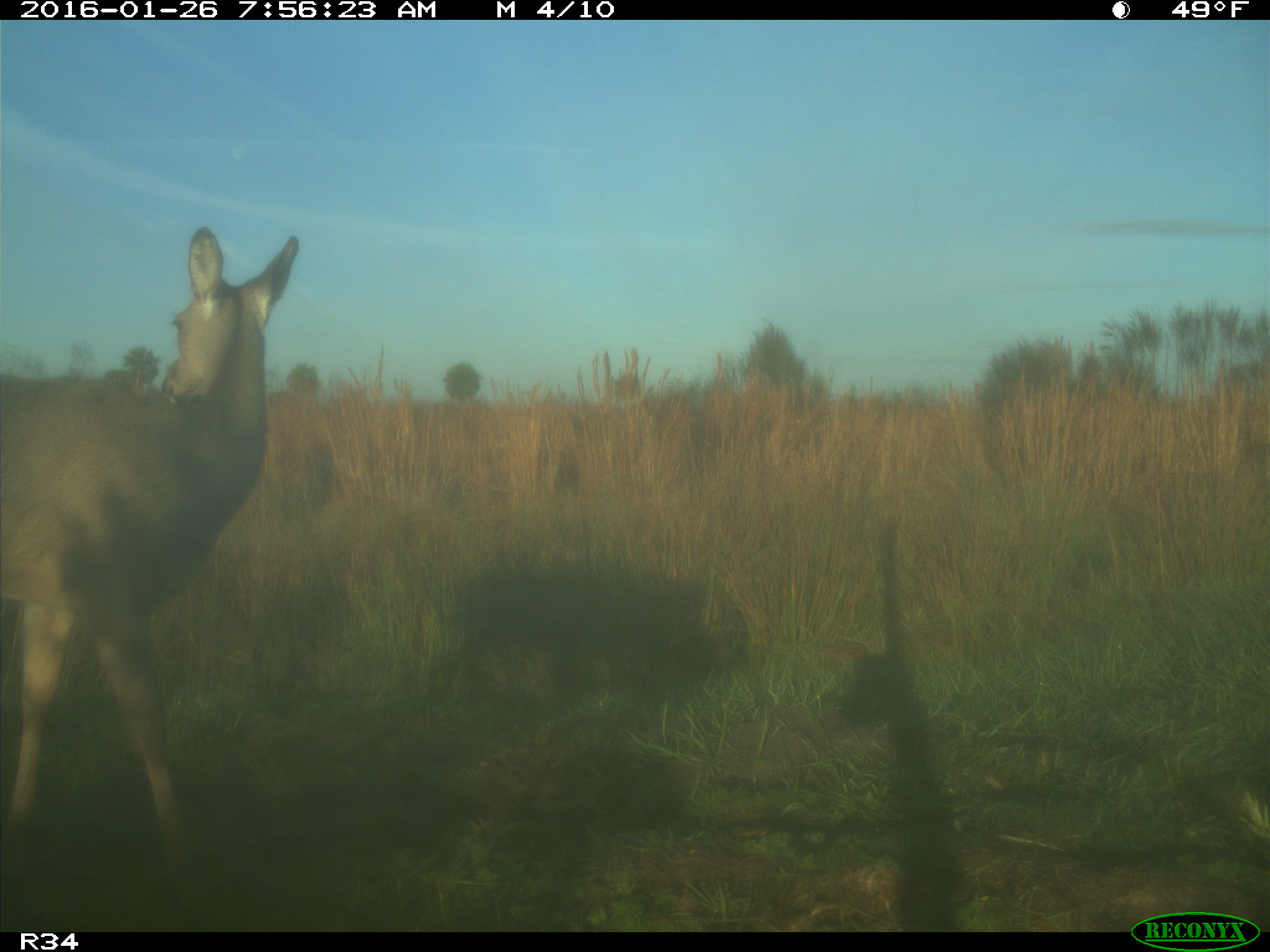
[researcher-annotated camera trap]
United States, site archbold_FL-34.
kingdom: Animalia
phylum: Chordata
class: Mammalia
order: Artiodactyla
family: Cervidae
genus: Odocoileus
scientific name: Odocoileus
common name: deer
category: unidentified deer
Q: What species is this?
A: Unidentified deer (deer) (Odocoileus).